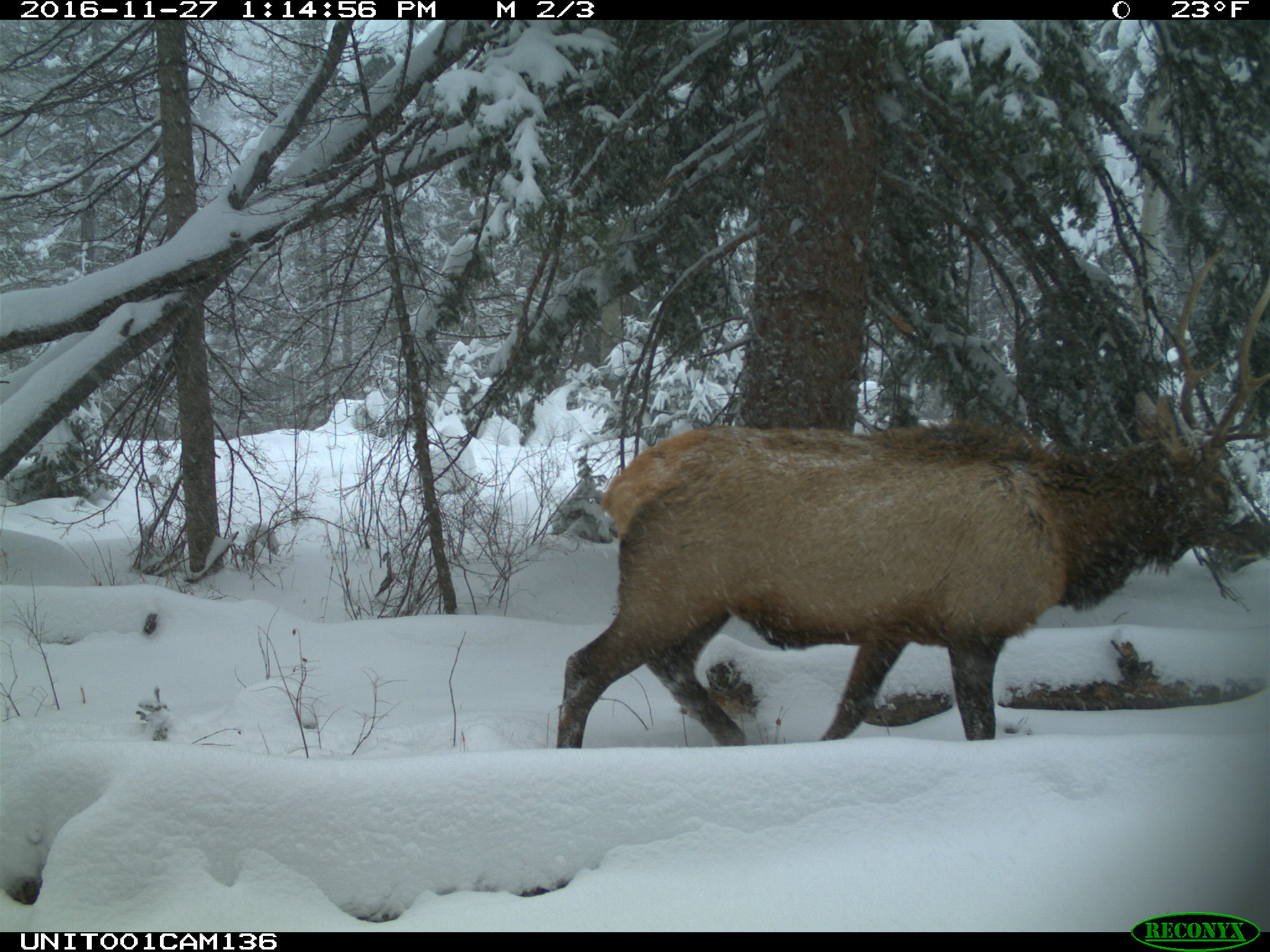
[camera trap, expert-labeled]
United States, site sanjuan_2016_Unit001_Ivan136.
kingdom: Animalia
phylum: Chordata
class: Mammalia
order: Artiodactyla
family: Cervidae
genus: Cervus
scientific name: Cervus elaphus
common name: red deer